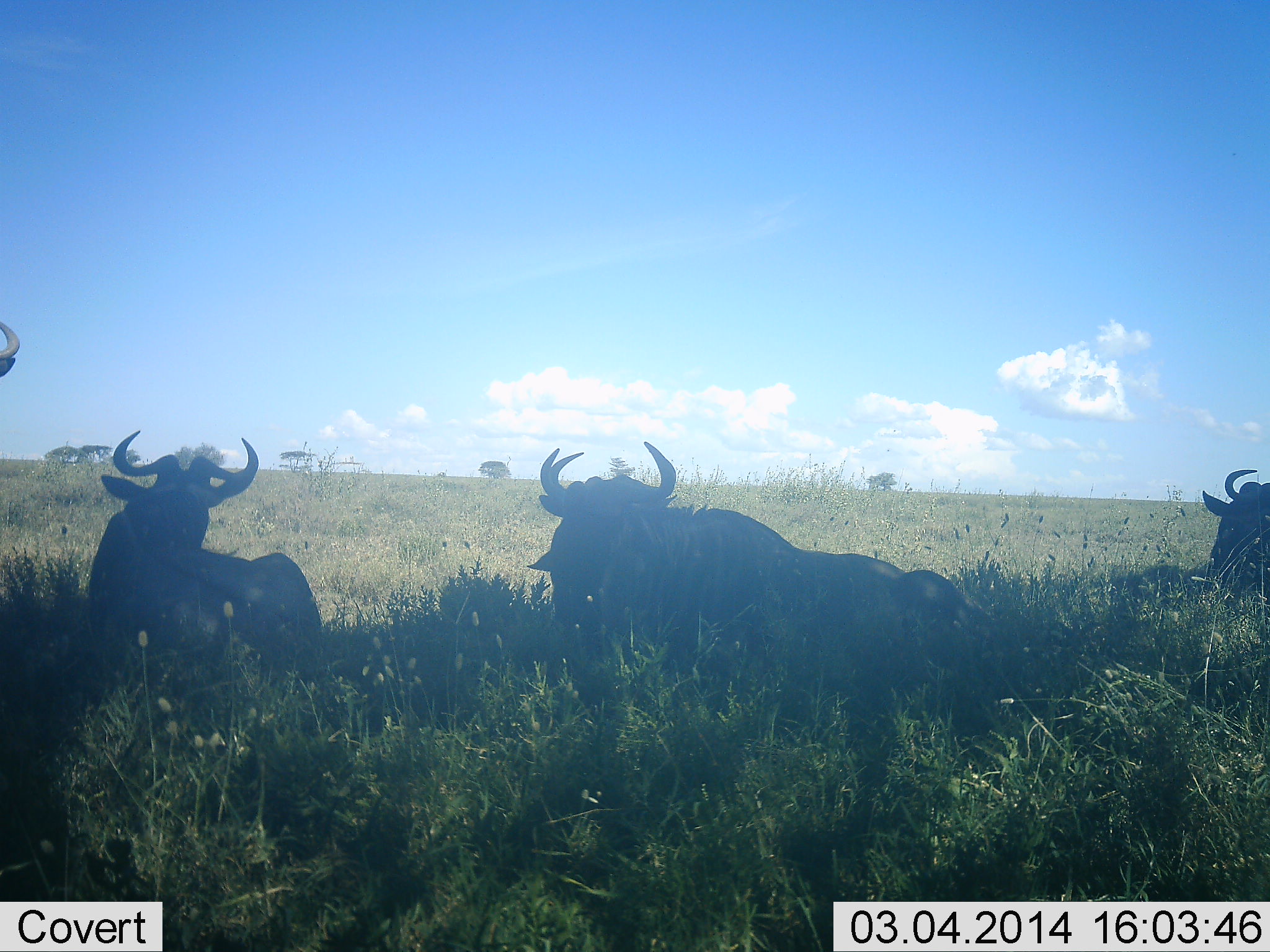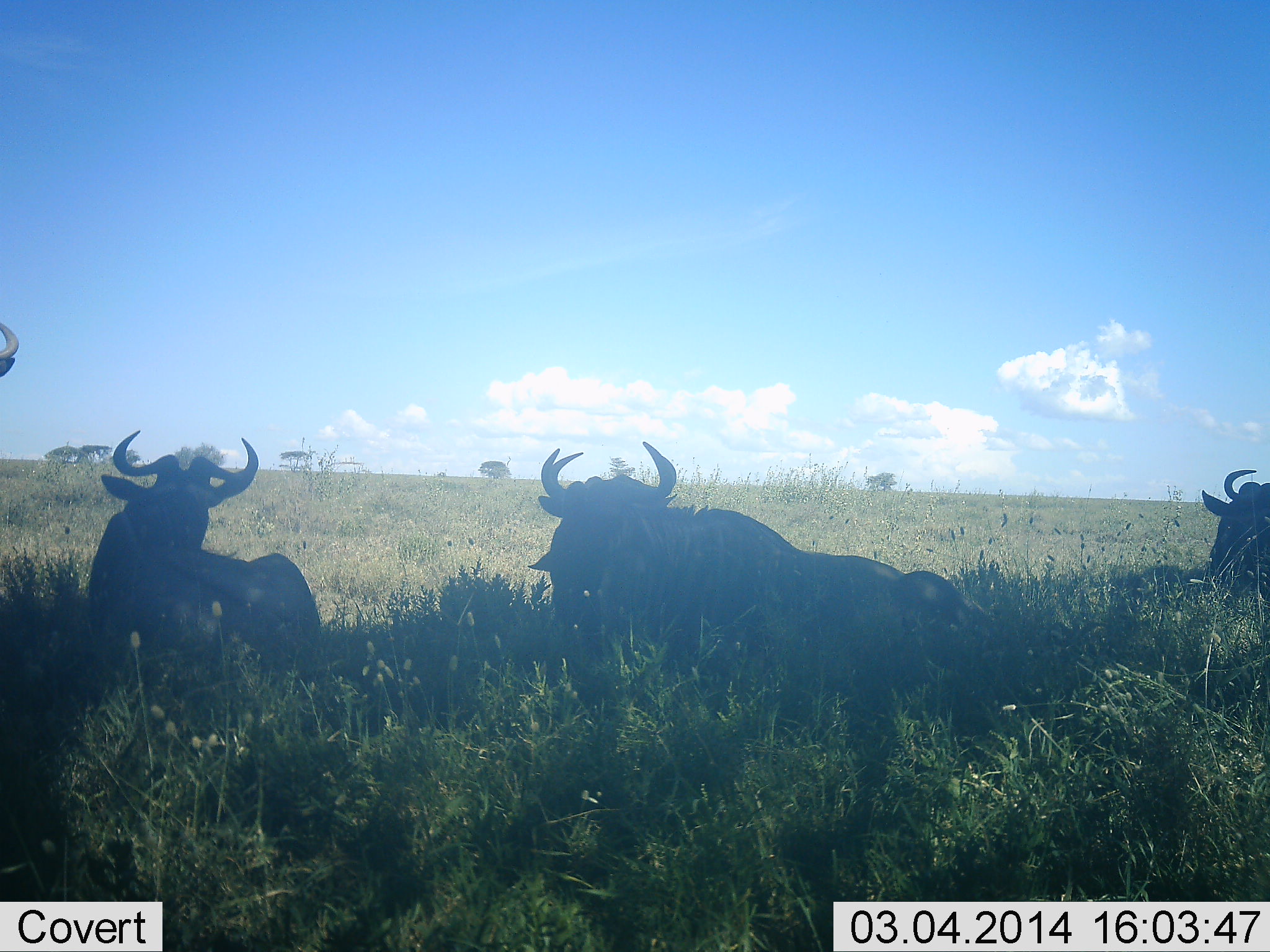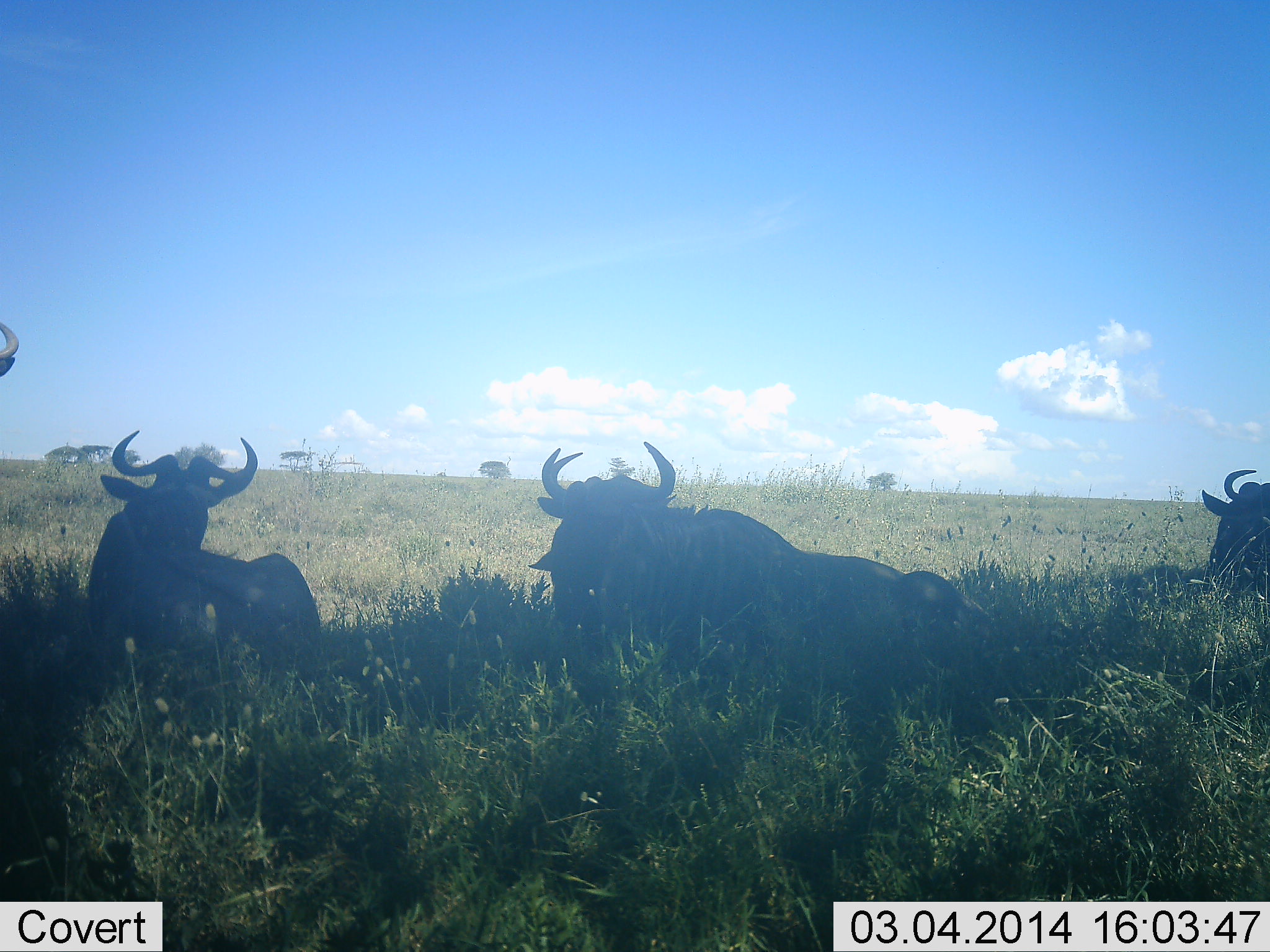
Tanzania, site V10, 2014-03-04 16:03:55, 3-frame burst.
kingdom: Animalia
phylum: Chordata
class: Mammalia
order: Artiodactyla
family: Bovidae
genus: Connochaetes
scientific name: Connochaetes taurinus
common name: blue wildebeest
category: wildebeest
Wildebeest (blue wildebeest) (Connochaetes taurinus), count 4. Behavior (volunteer vote fractions): standing 20%, resting 100%, moving 0%, interacting 0%. Young present (vote fraction): 0%. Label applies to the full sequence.